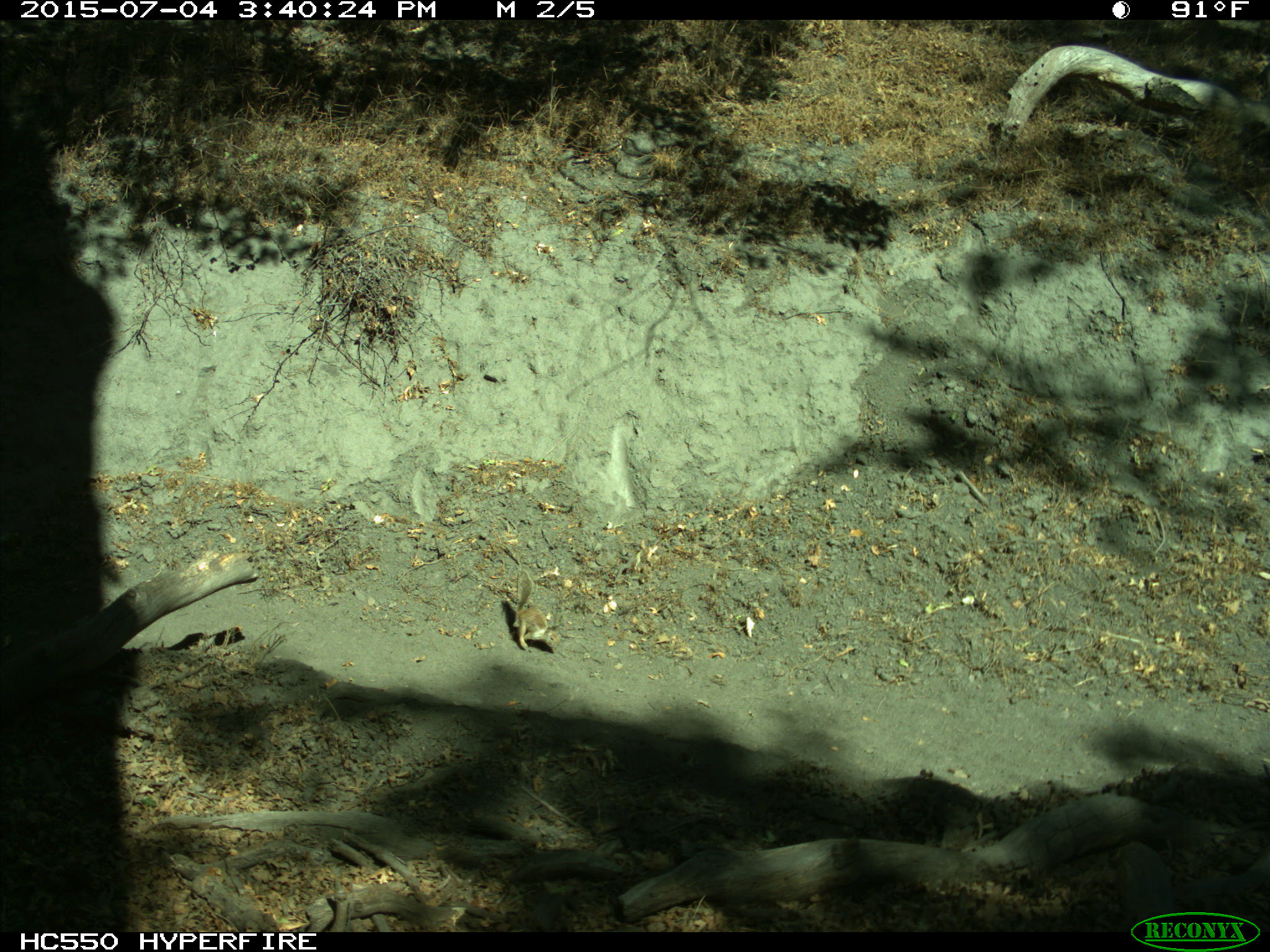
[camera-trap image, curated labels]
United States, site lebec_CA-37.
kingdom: Animalia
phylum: Chordata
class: Mammalia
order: Rodentia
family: Sciuridae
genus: Otospermophilus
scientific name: Otospermophilus beecheyi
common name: california ground squirrel